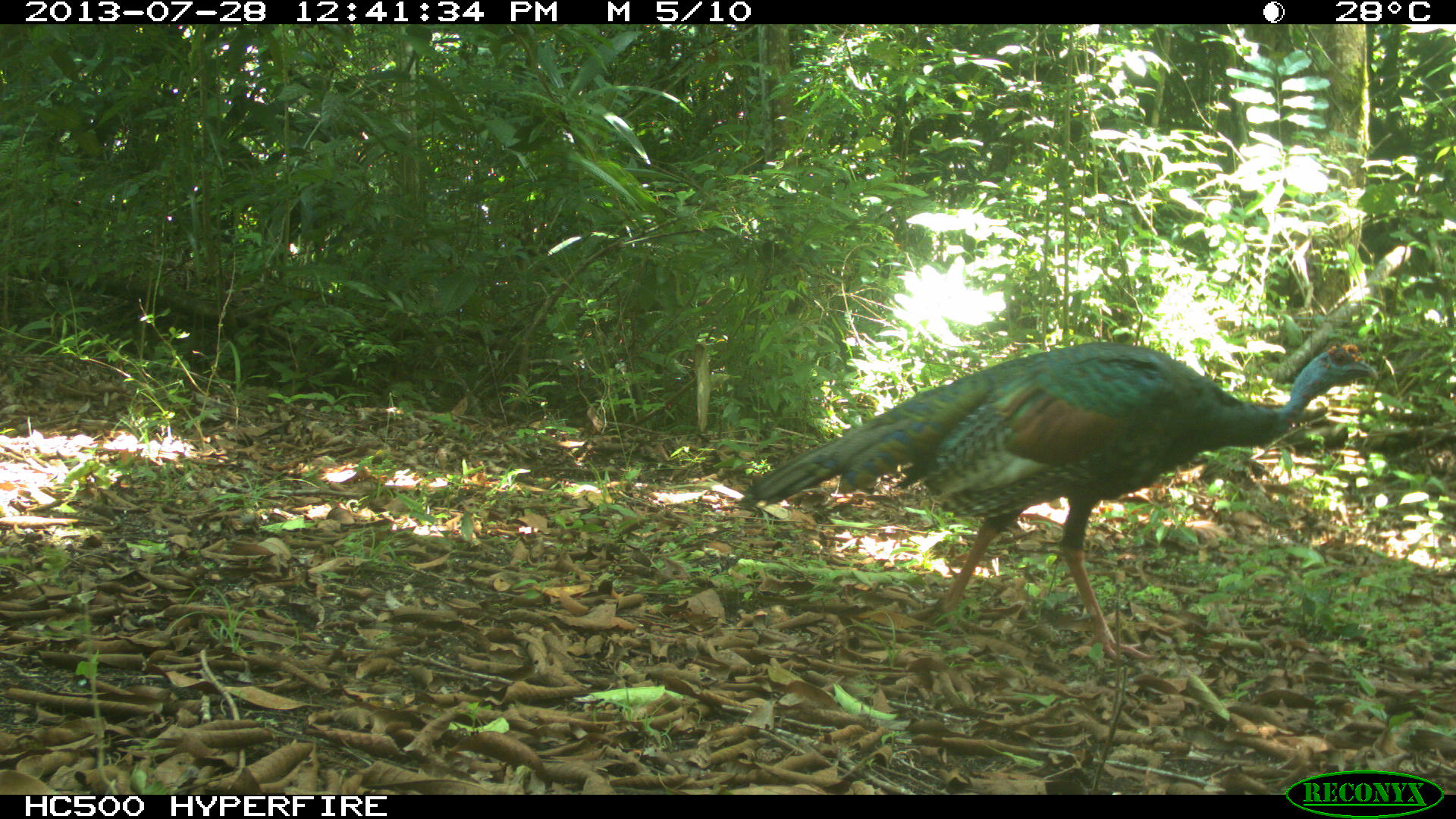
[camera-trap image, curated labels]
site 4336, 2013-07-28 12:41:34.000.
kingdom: Animalia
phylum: Chordata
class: Aves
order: Galliformes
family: Phasianidae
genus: Meleagris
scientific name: Meleagris ocellata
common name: ocellated turkey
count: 1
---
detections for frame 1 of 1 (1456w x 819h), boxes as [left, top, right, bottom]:
meleagris ocellata: [738, 338, 1379, 661]